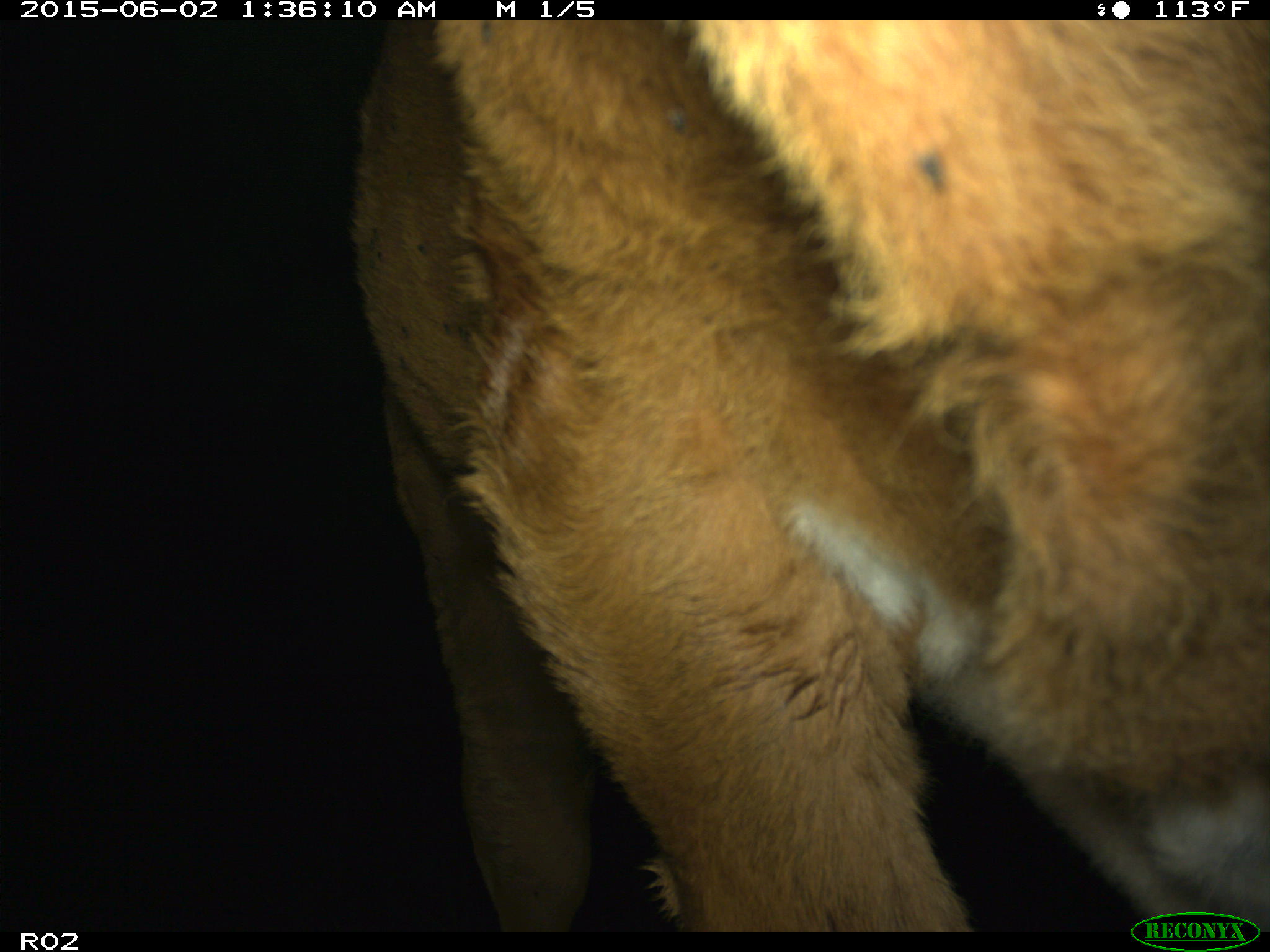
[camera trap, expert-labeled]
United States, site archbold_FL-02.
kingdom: Animalia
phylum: Chordata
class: Mammalia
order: Artiodactyla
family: Bovidae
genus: Bos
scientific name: Bos taurus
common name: domestic cow